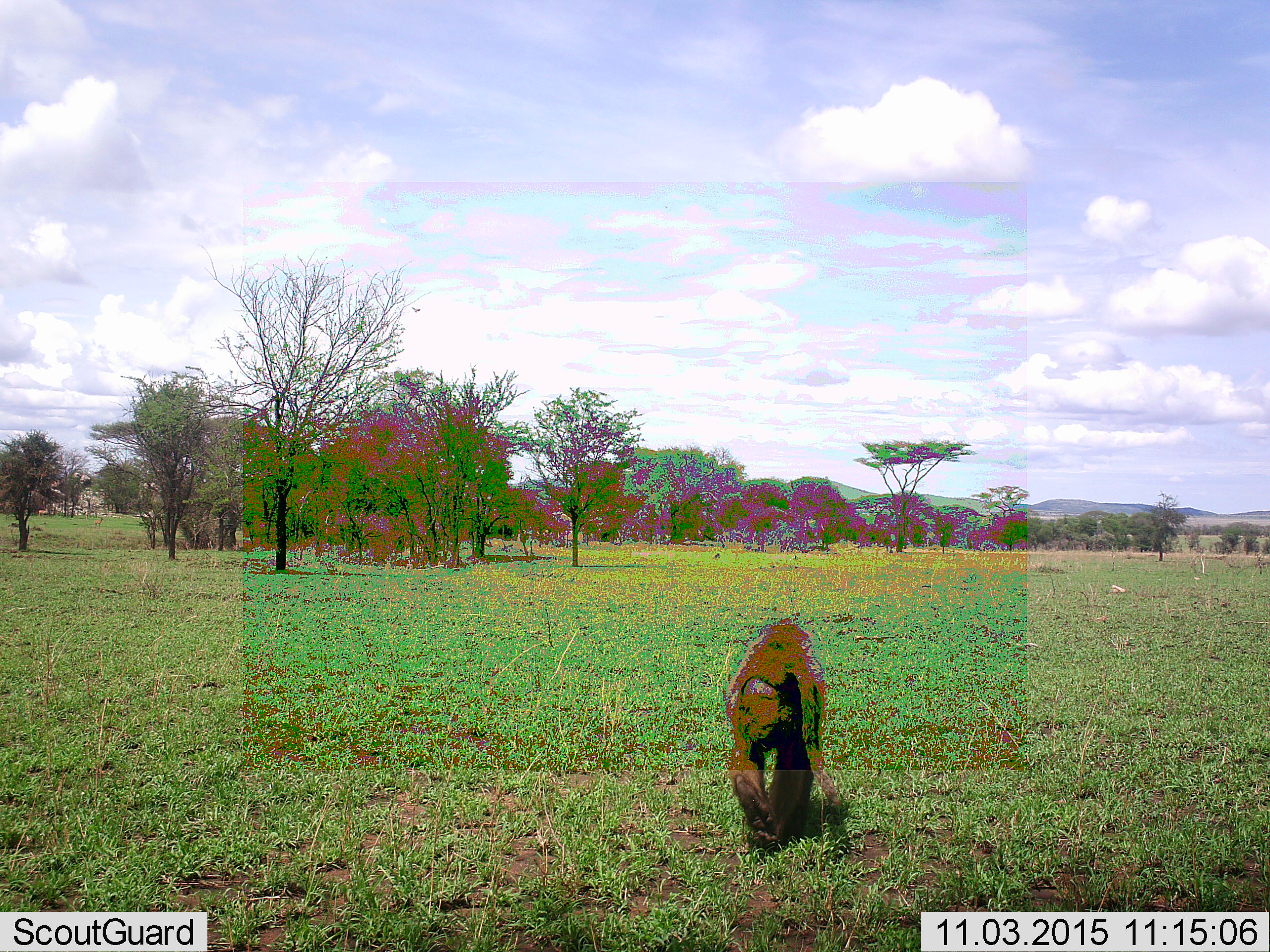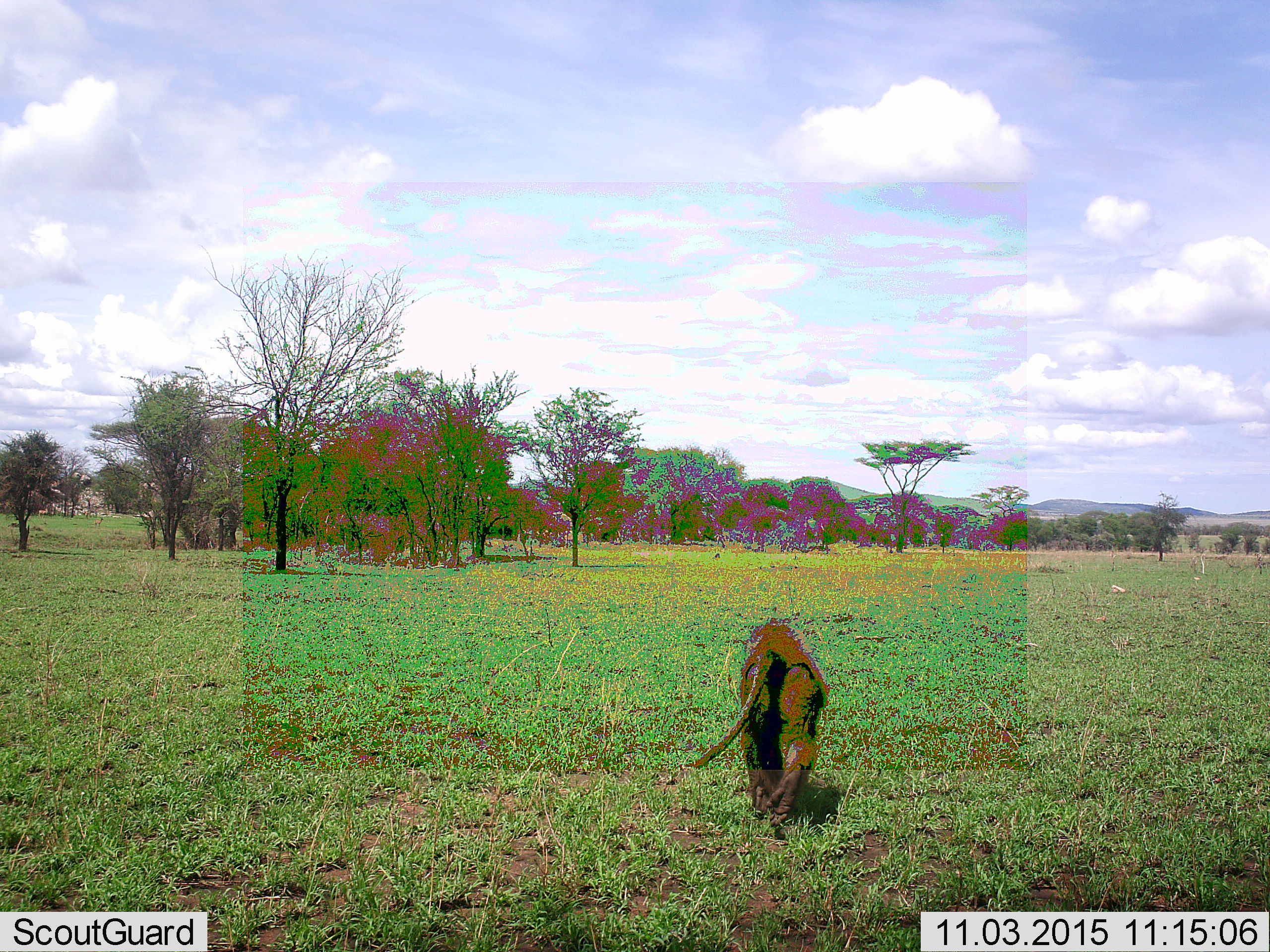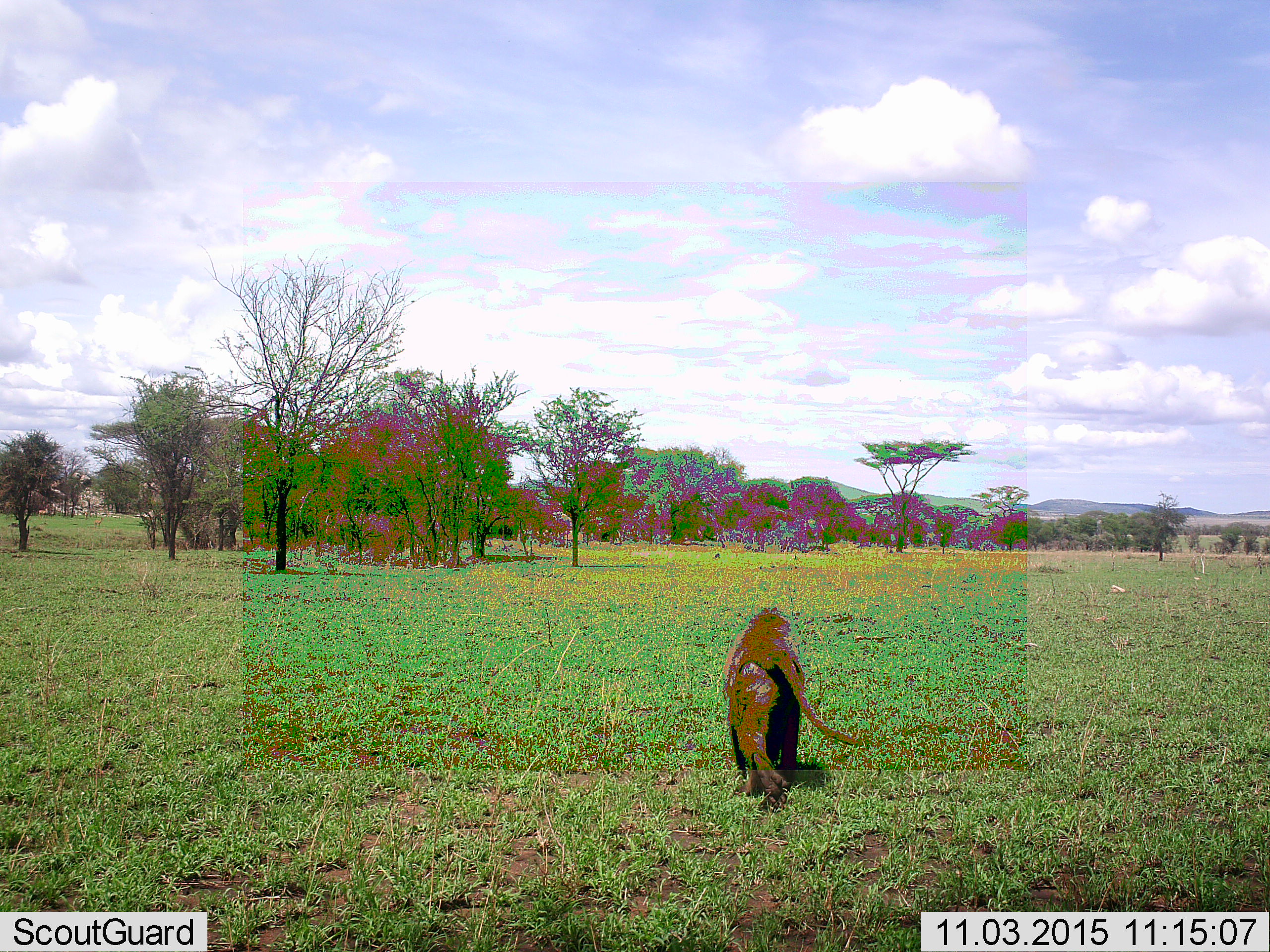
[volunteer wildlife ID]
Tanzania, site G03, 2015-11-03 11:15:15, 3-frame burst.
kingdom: Animalia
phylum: Chordata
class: Mammalia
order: Primates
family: Cercopithecidae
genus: Papio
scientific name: Papio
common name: baboon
Baboon (Papio), count 1. Behavior (volunteer vote fractions): standing 0%, resting 0%, moving 100%, interacting 0%. Young present (vote fraction): 0%. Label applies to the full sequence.